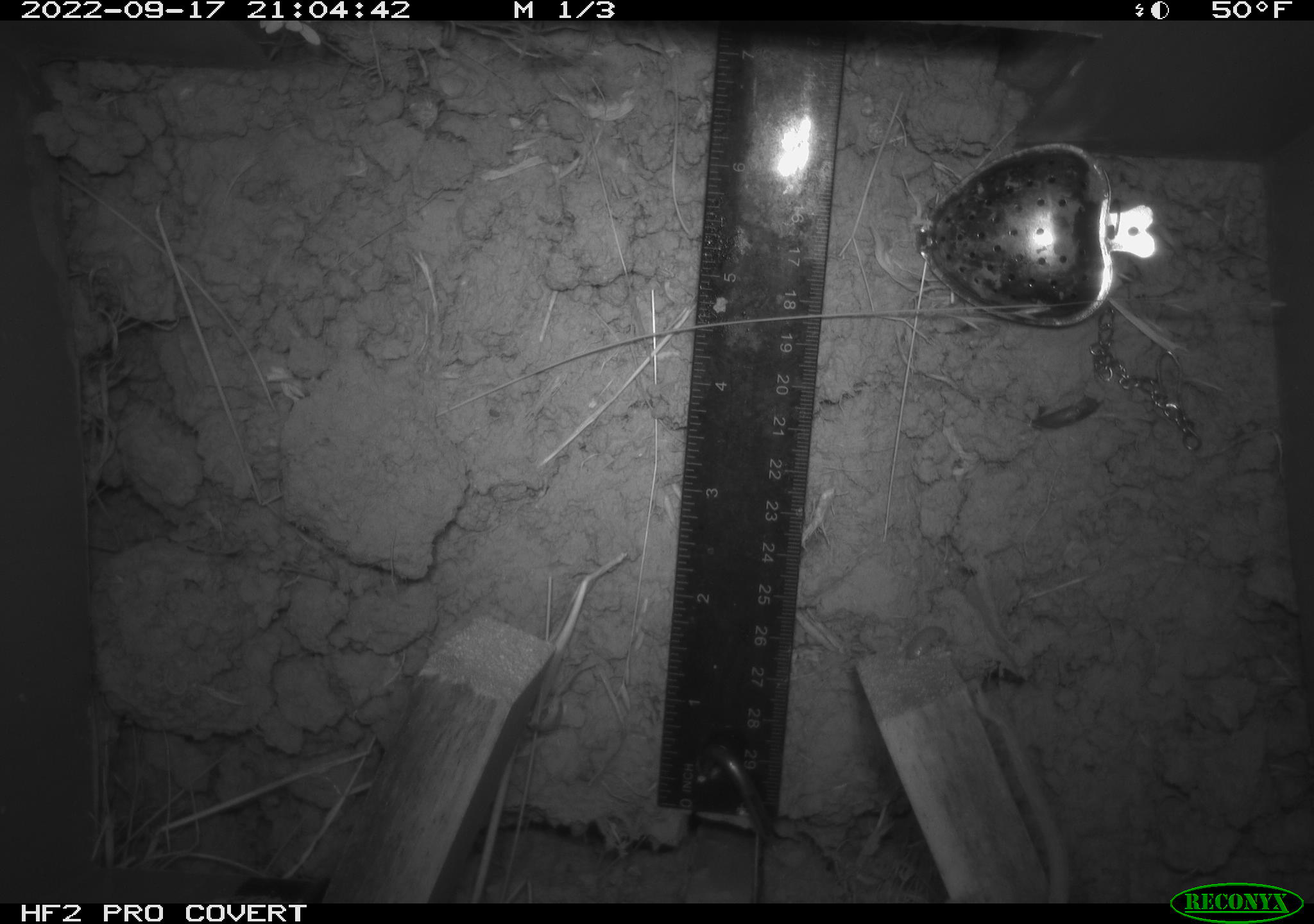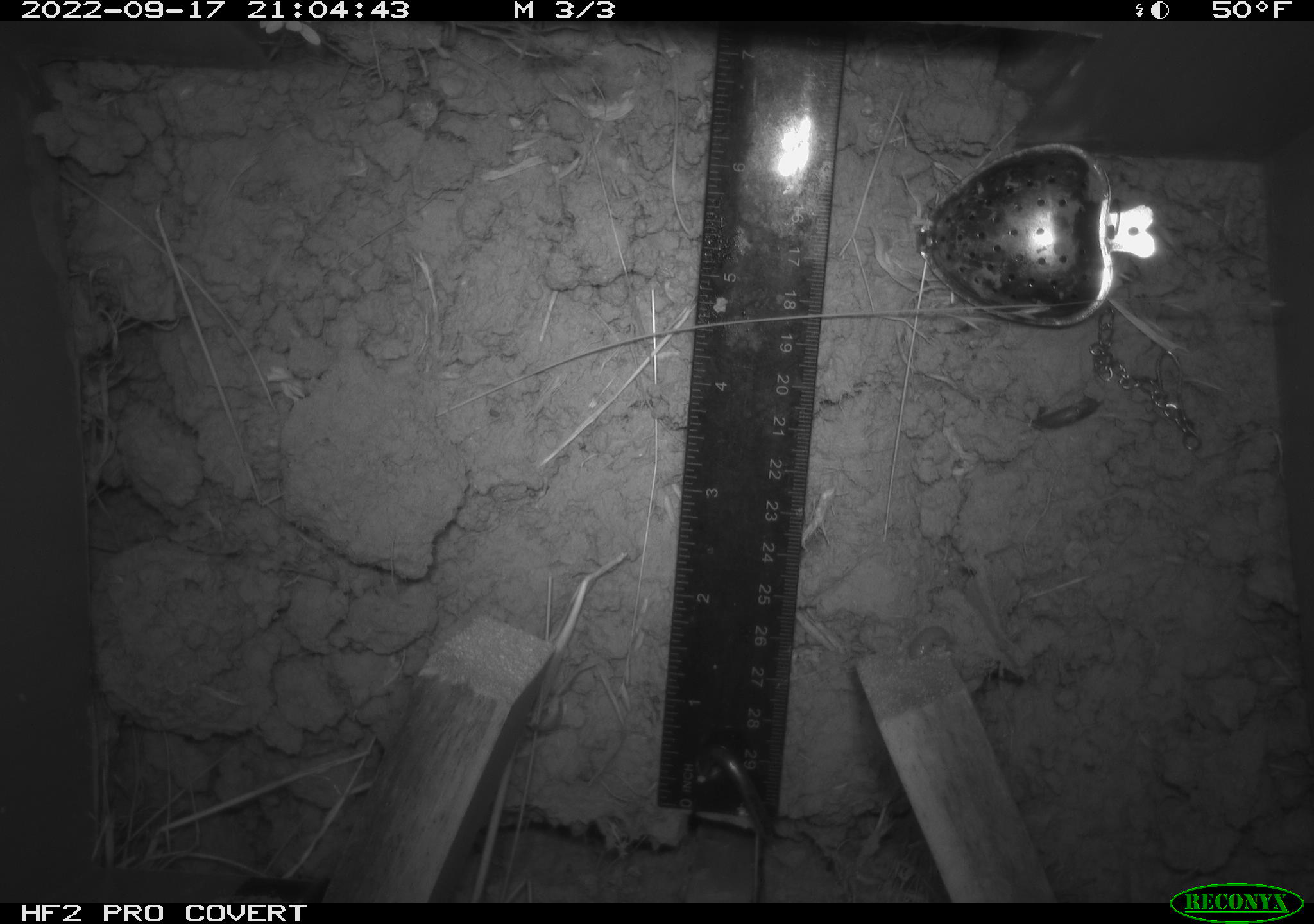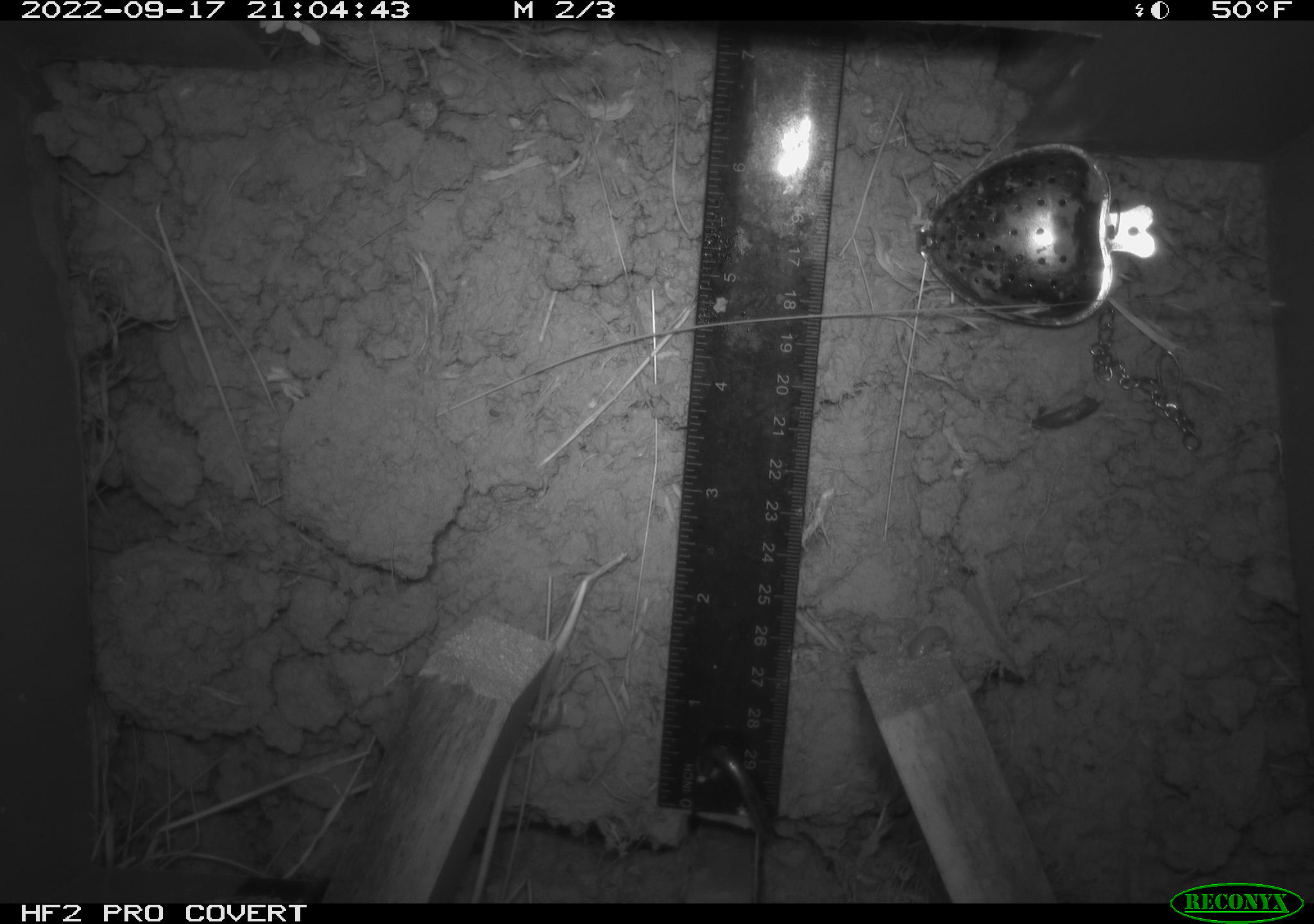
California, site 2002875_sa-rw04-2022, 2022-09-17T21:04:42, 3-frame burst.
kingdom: Animalia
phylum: Chordata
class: Mammalia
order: Rodentia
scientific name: Rodentia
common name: mouse species